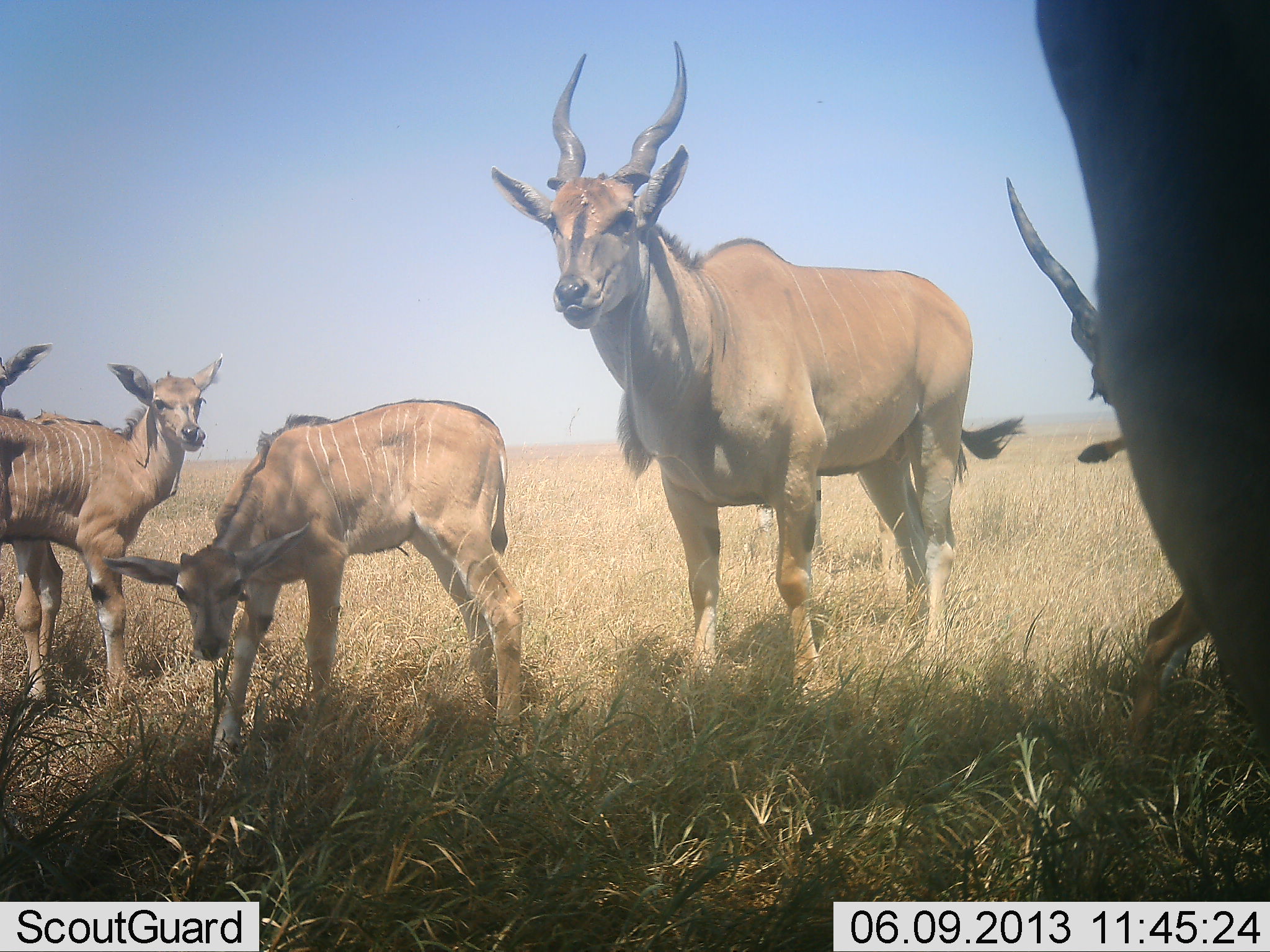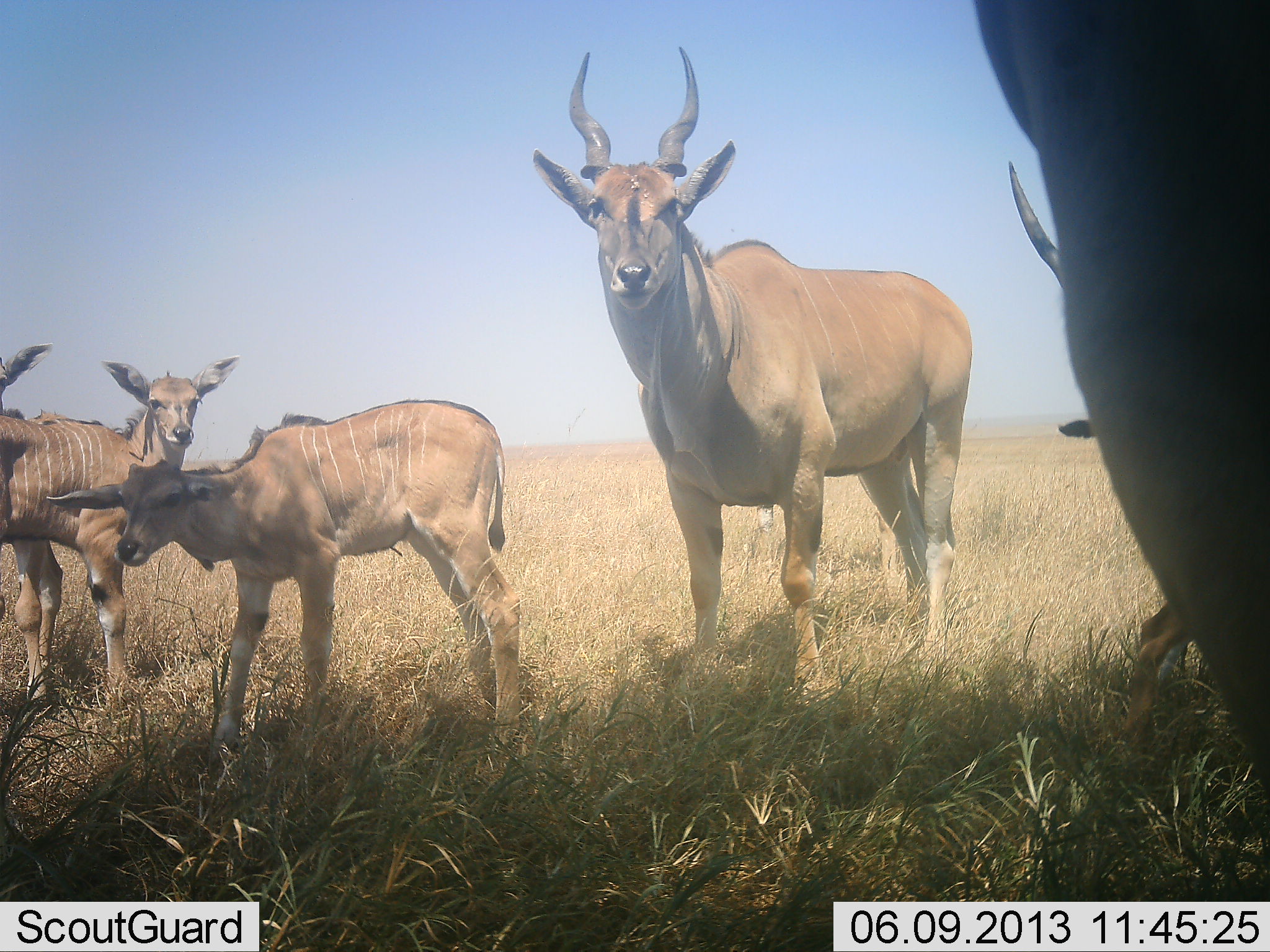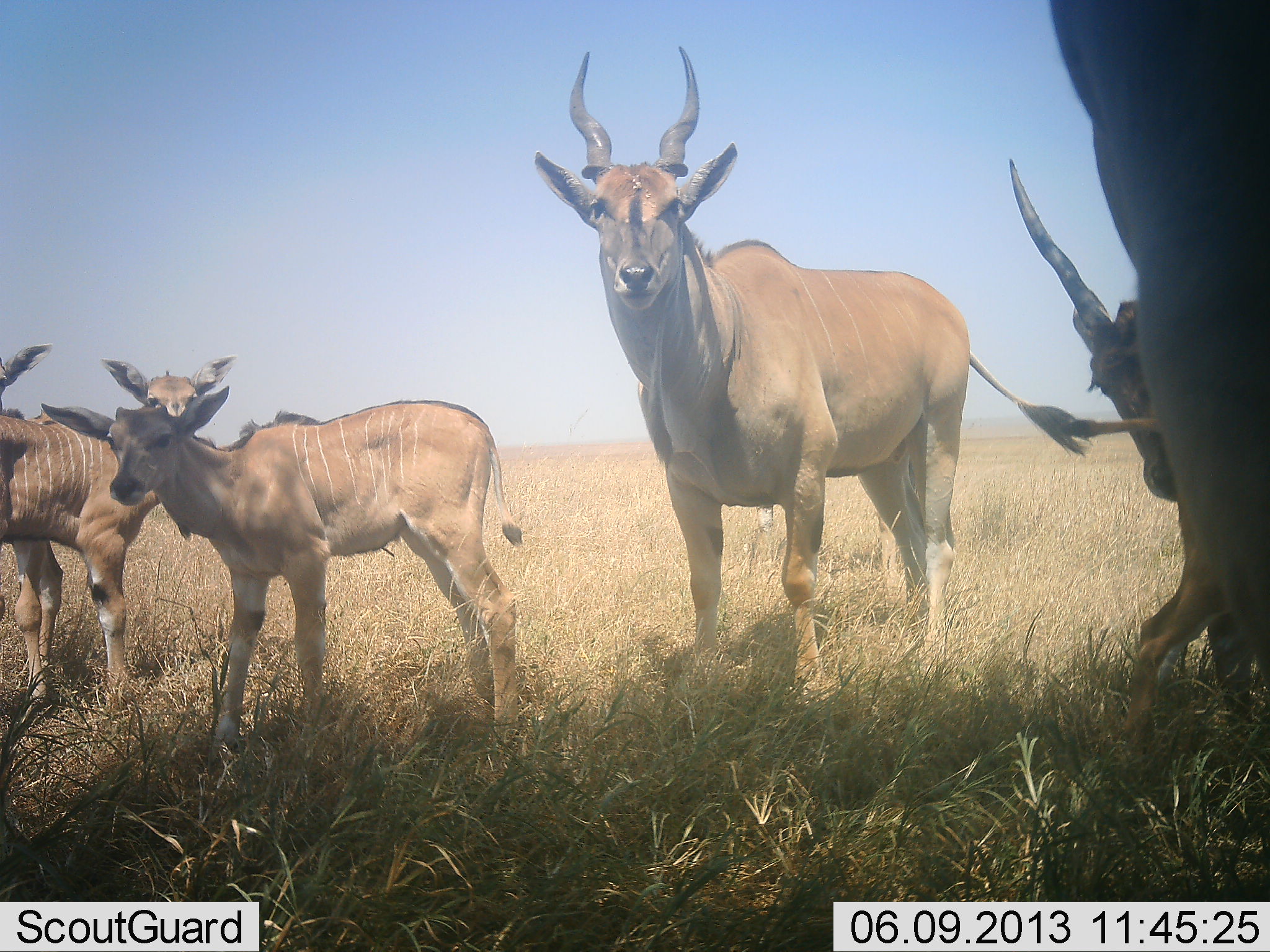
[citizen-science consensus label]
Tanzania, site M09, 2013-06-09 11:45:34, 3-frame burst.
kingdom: Animalia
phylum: Chordata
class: Mammalia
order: Artiodactyla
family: Bovidae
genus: Tragelaphus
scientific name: Tragelaphus oryx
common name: eland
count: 5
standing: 100%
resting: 0%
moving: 0%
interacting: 9%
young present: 91%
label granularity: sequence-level